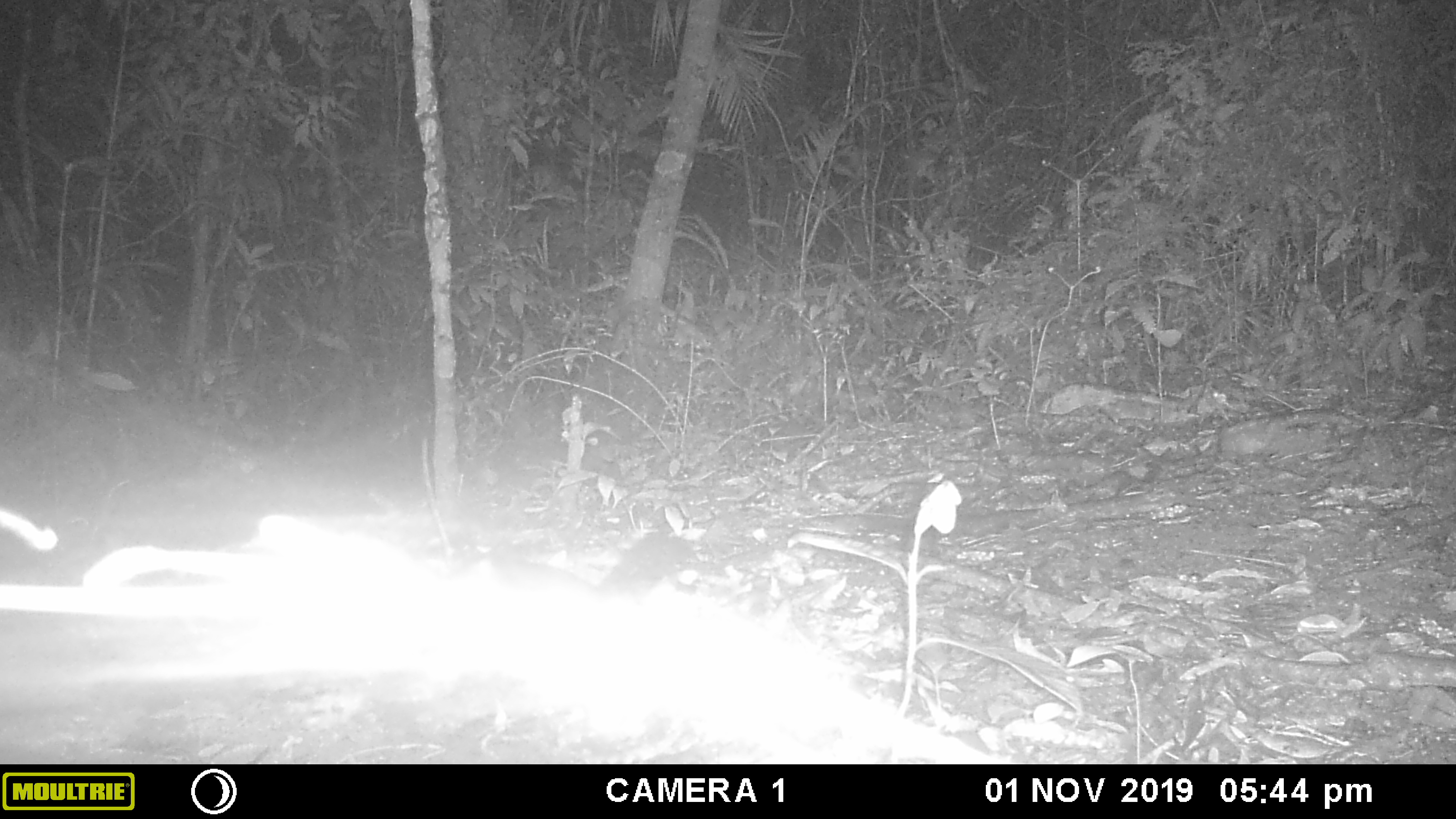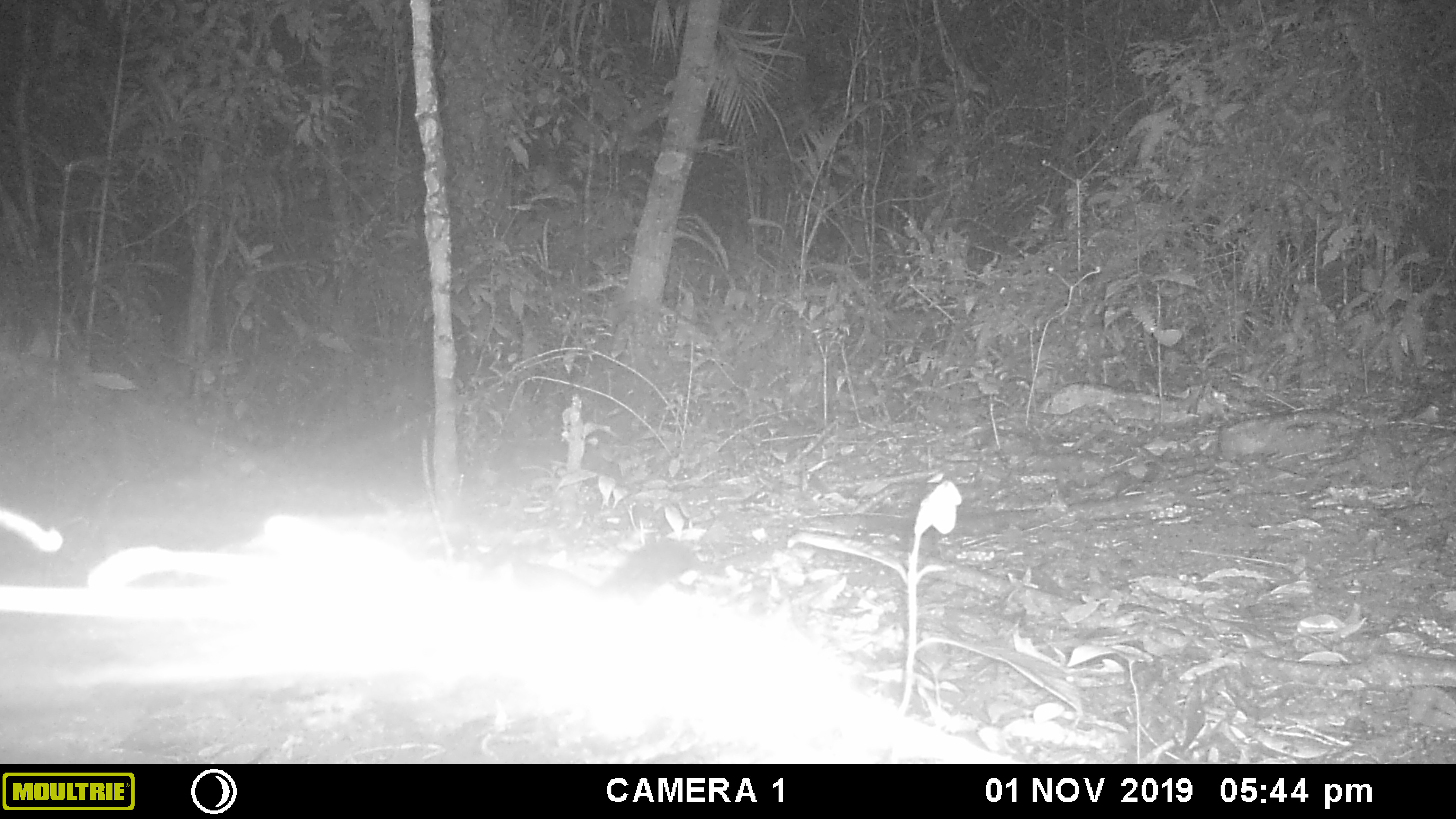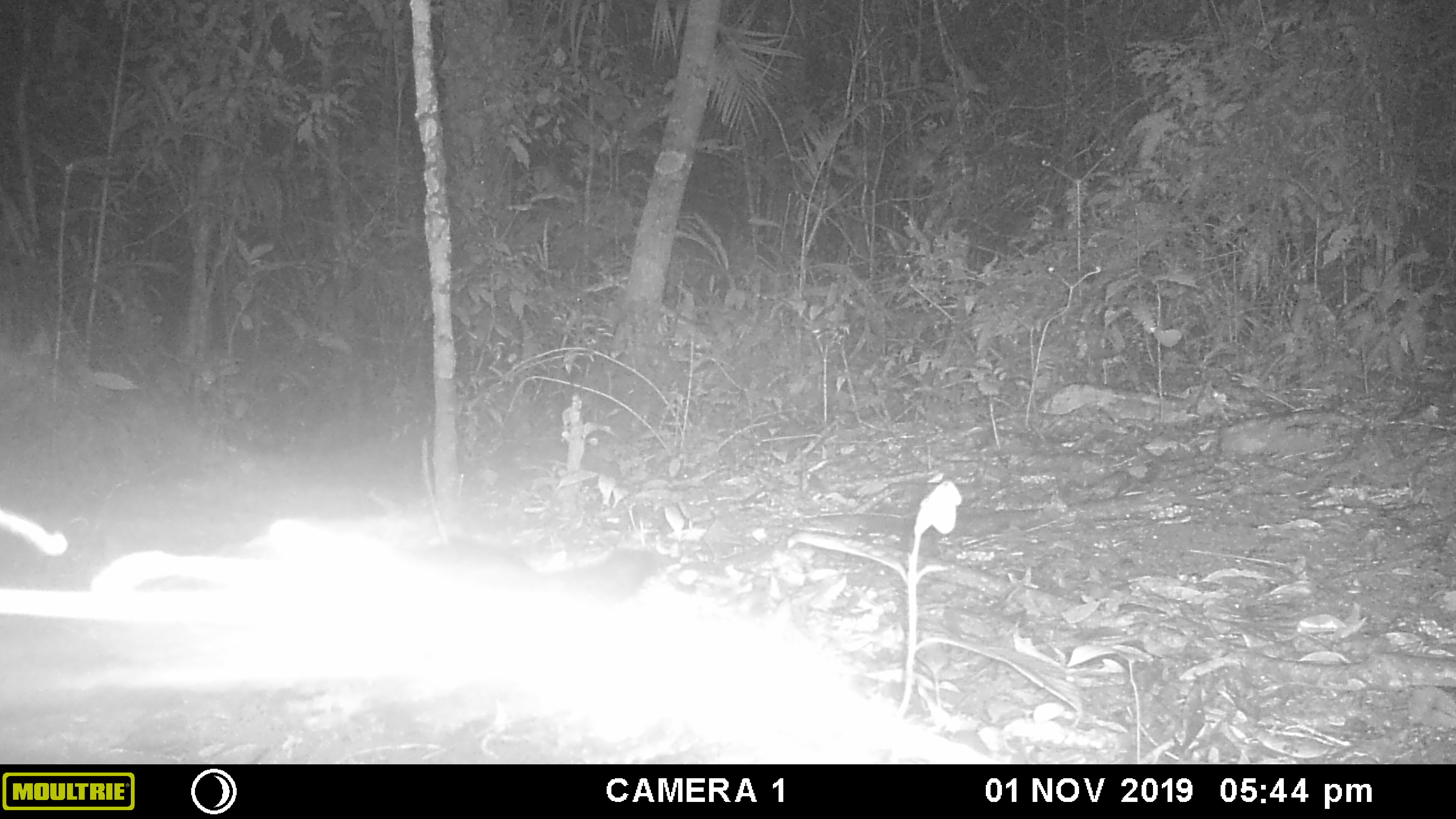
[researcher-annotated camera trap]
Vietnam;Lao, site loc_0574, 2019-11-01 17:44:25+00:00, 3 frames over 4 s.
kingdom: Animalia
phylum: Chordata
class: Mammalia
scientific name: Mammalia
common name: mammal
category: unidentified small mammal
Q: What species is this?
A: Unidentified small mammal (mammal) (Mammalia).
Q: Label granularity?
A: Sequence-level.